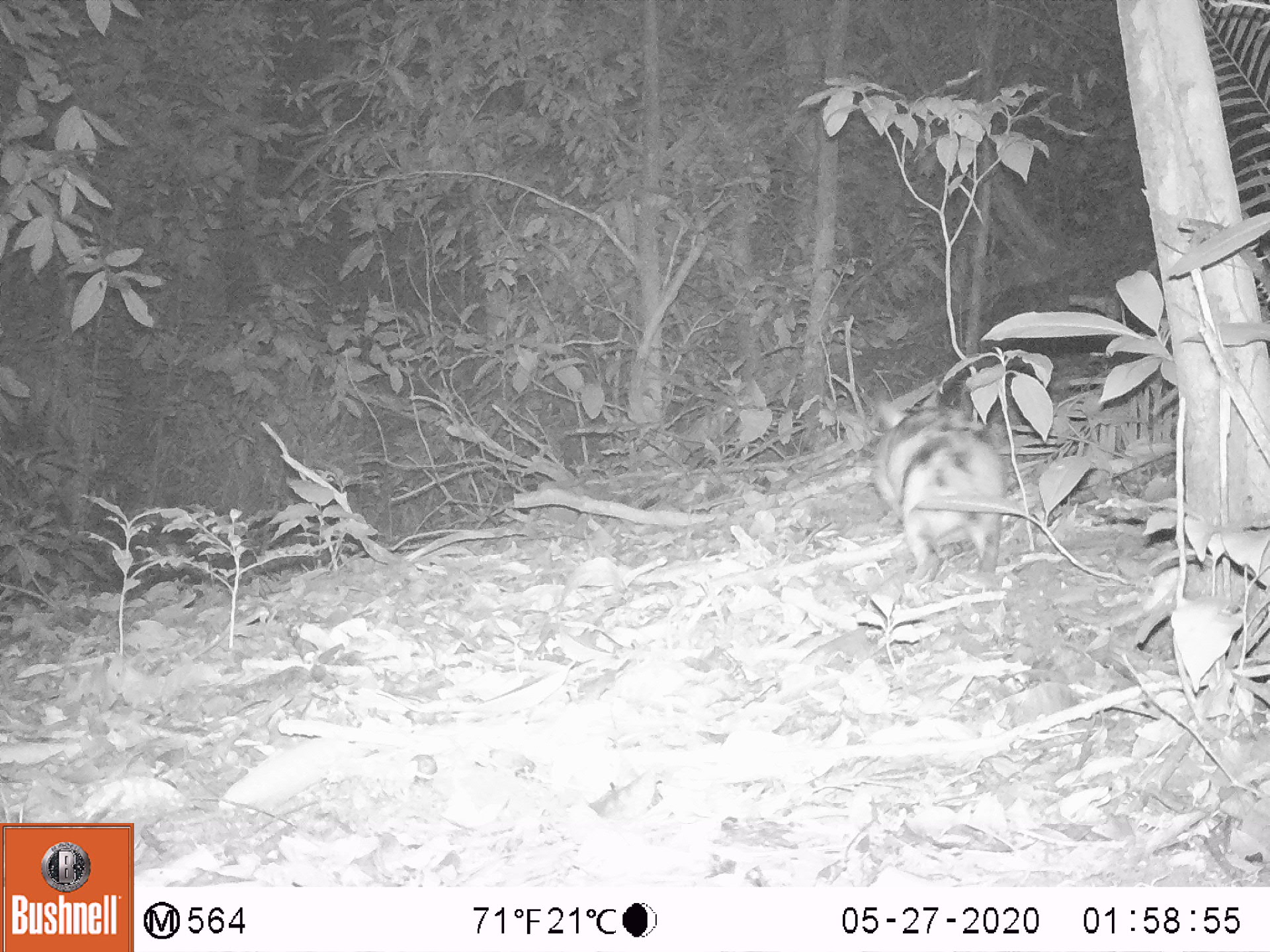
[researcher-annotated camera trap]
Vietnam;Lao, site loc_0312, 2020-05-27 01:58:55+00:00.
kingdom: Animalia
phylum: Chordata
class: Mammalia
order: Lagomorpha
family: Leporidae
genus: Nesolagus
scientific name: Nesolagus timminsi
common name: annamite striped rabbit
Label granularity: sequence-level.